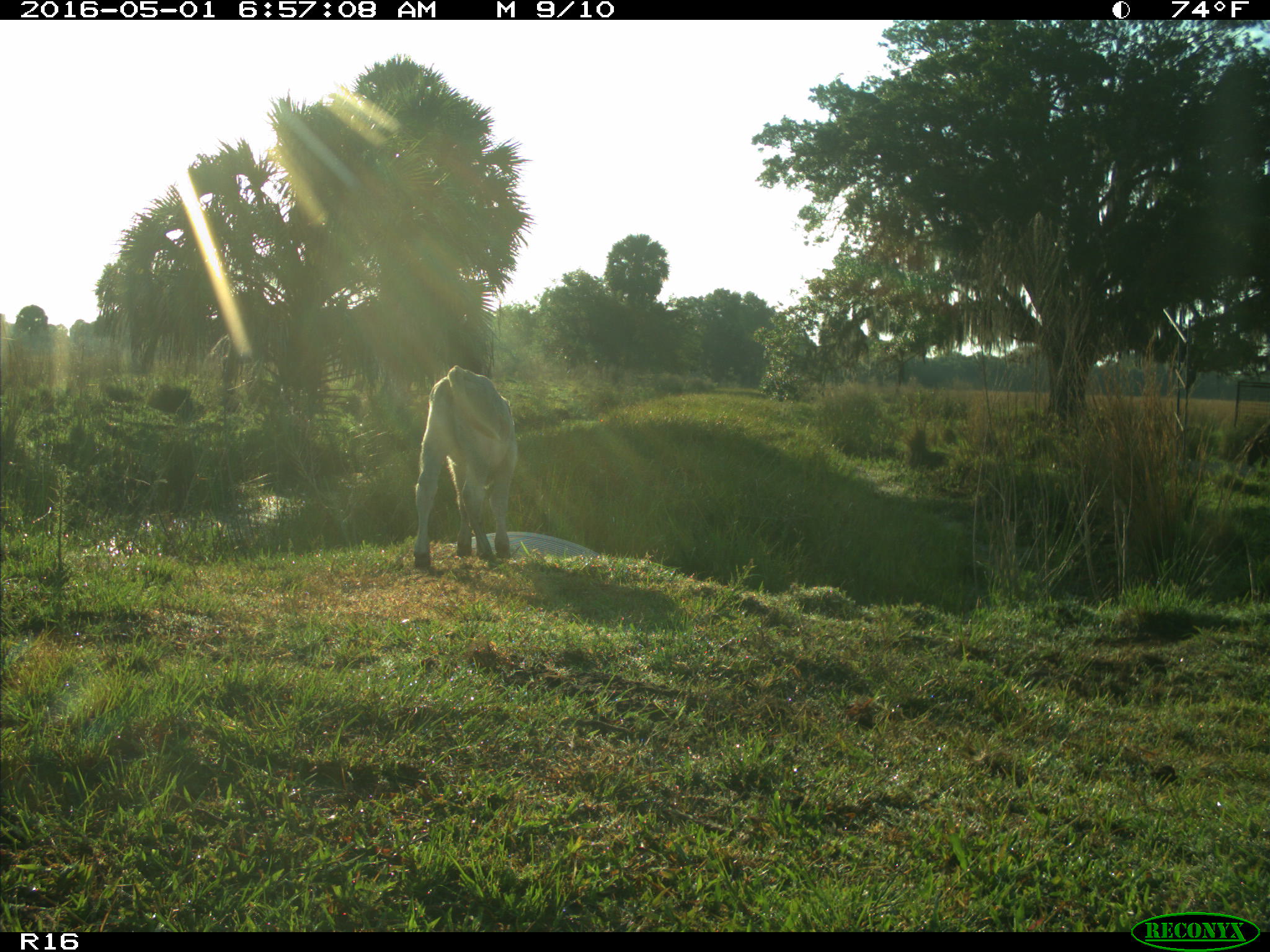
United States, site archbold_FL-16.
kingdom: Animalia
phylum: Chordata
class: Mammalia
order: Artiodactyla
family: Bovidae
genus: Bos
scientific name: Bos taurus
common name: domestic cow